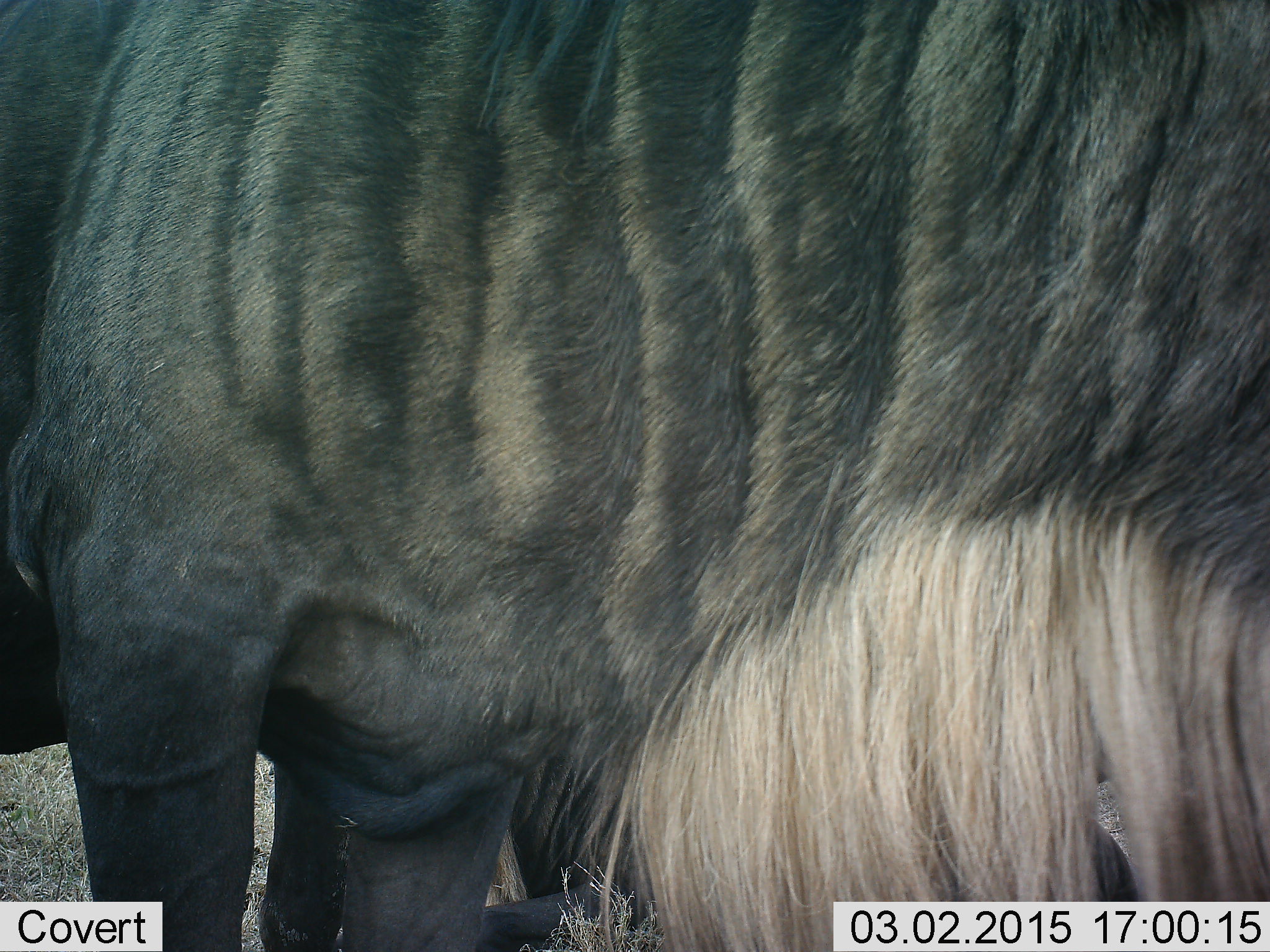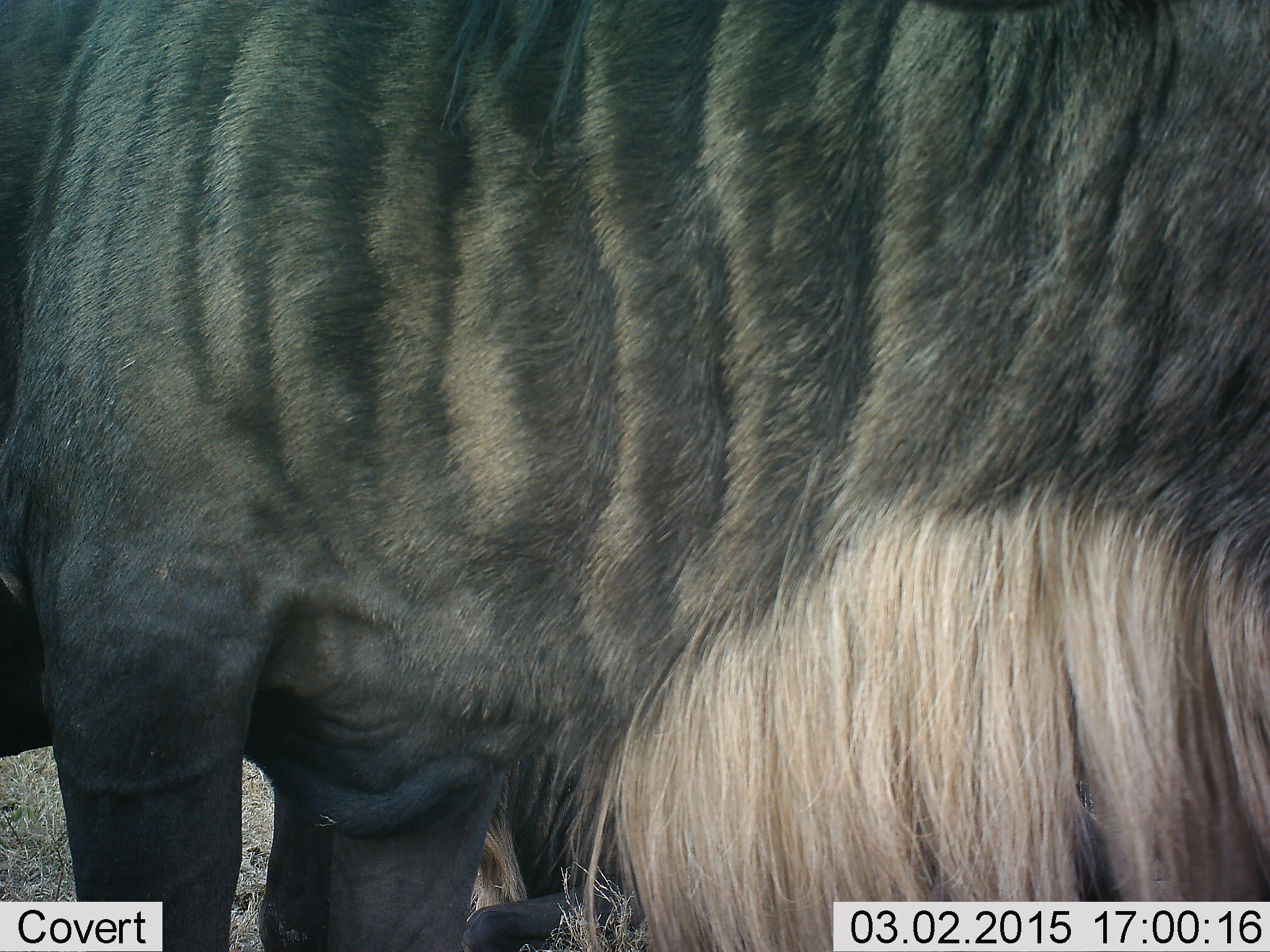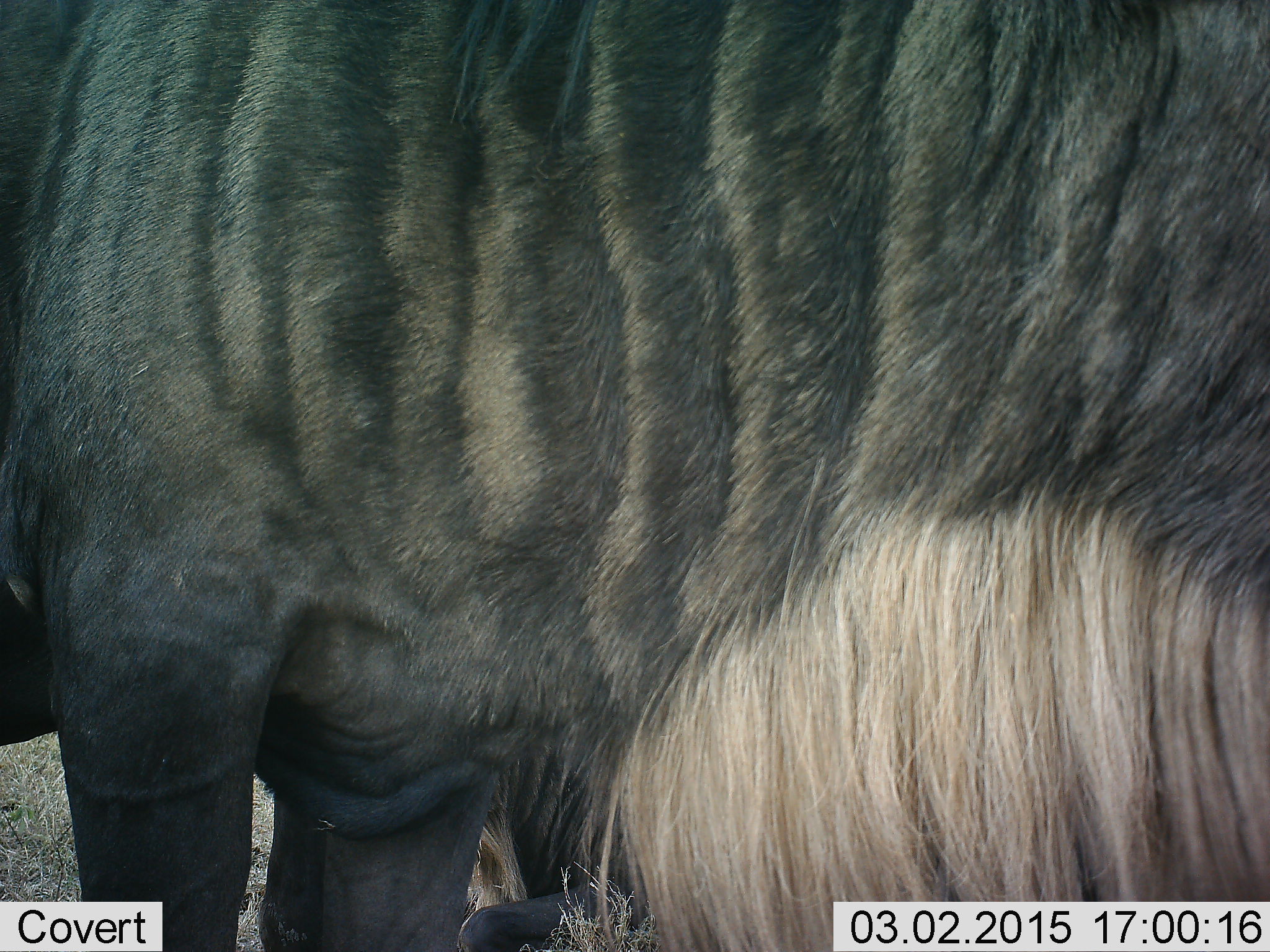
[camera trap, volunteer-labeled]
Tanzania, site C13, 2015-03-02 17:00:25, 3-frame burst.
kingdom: Animalia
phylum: Chordata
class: Mammalia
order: Artiodactyla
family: Bovidae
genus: Connochaetes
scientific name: Connochaetes taurinus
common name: blue wildebeest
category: wildebeest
Wildebeest (blue wildebeest) (Connochaetes taurinus), count 1. Behavior (volunteer vote fractions): standing 90%, resting 20%, moving 10%, interacting 0%. Young present (vote fraction): 0%. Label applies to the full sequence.